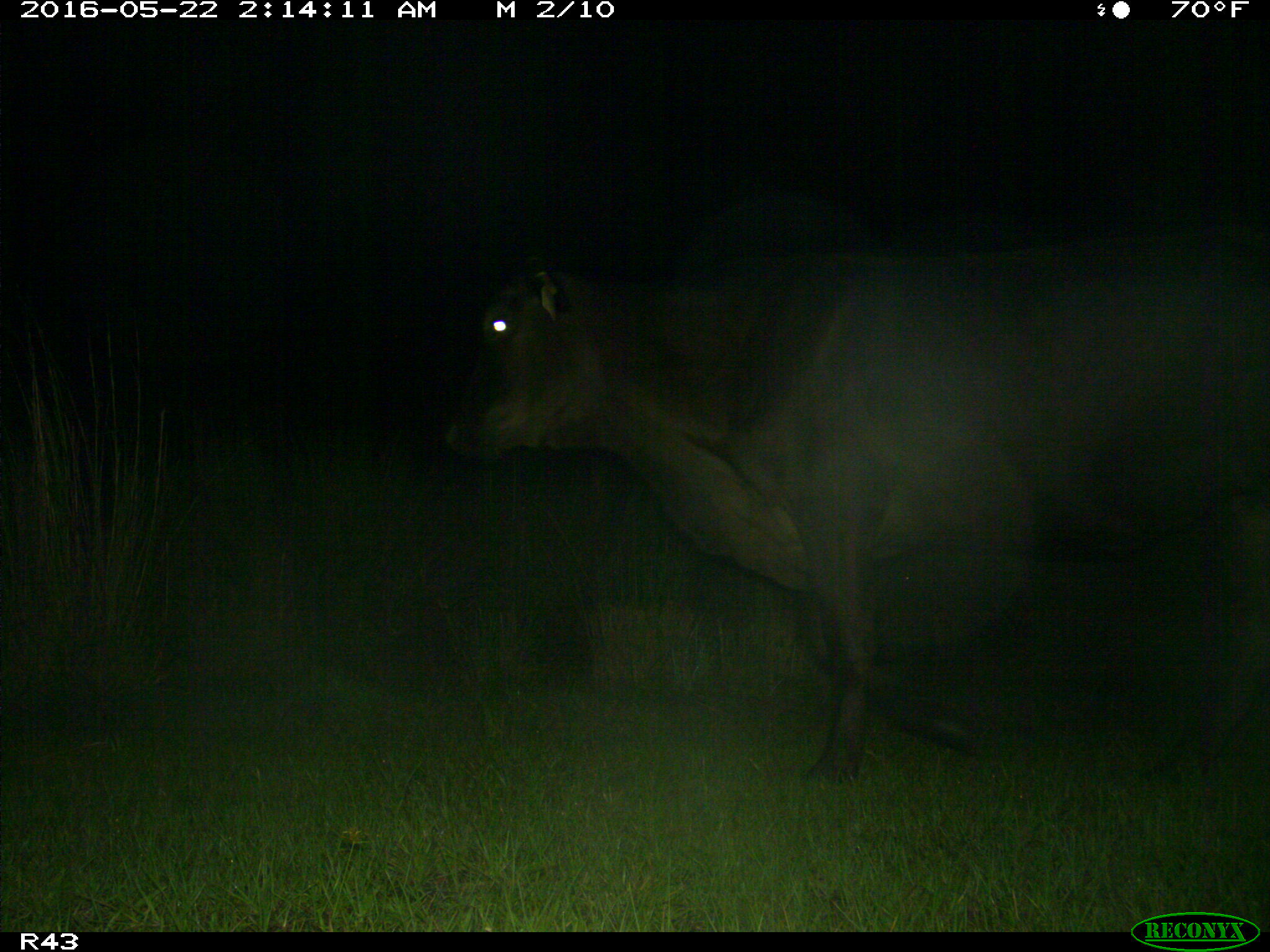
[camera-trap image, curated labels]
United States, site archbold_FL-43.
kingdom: Animalia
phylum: Chordata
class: Mammalia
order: Artiodactyla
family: Bovidae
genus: Bos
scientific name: Bos taurus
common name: domestic cow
Bos taurus (domestic cow).